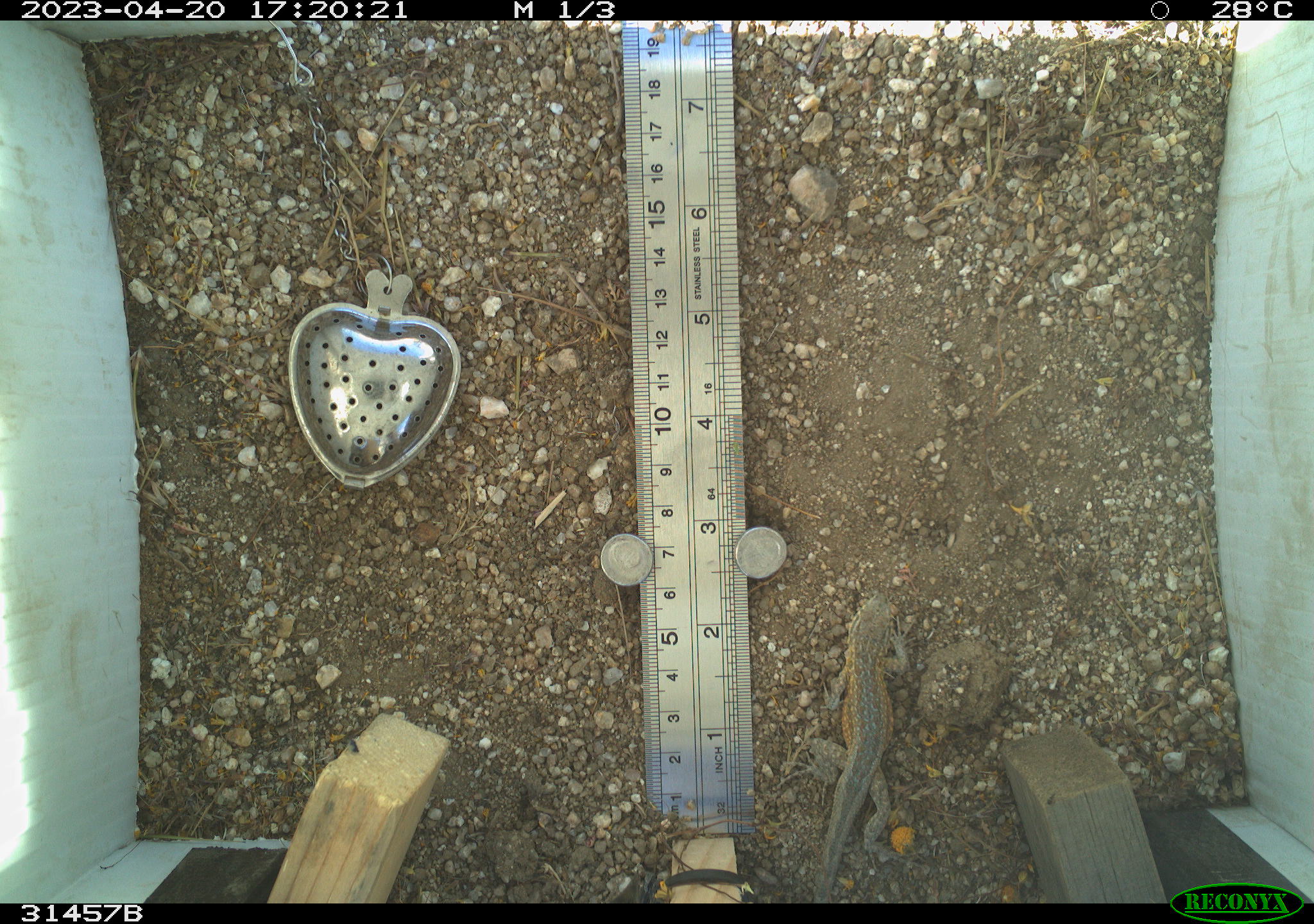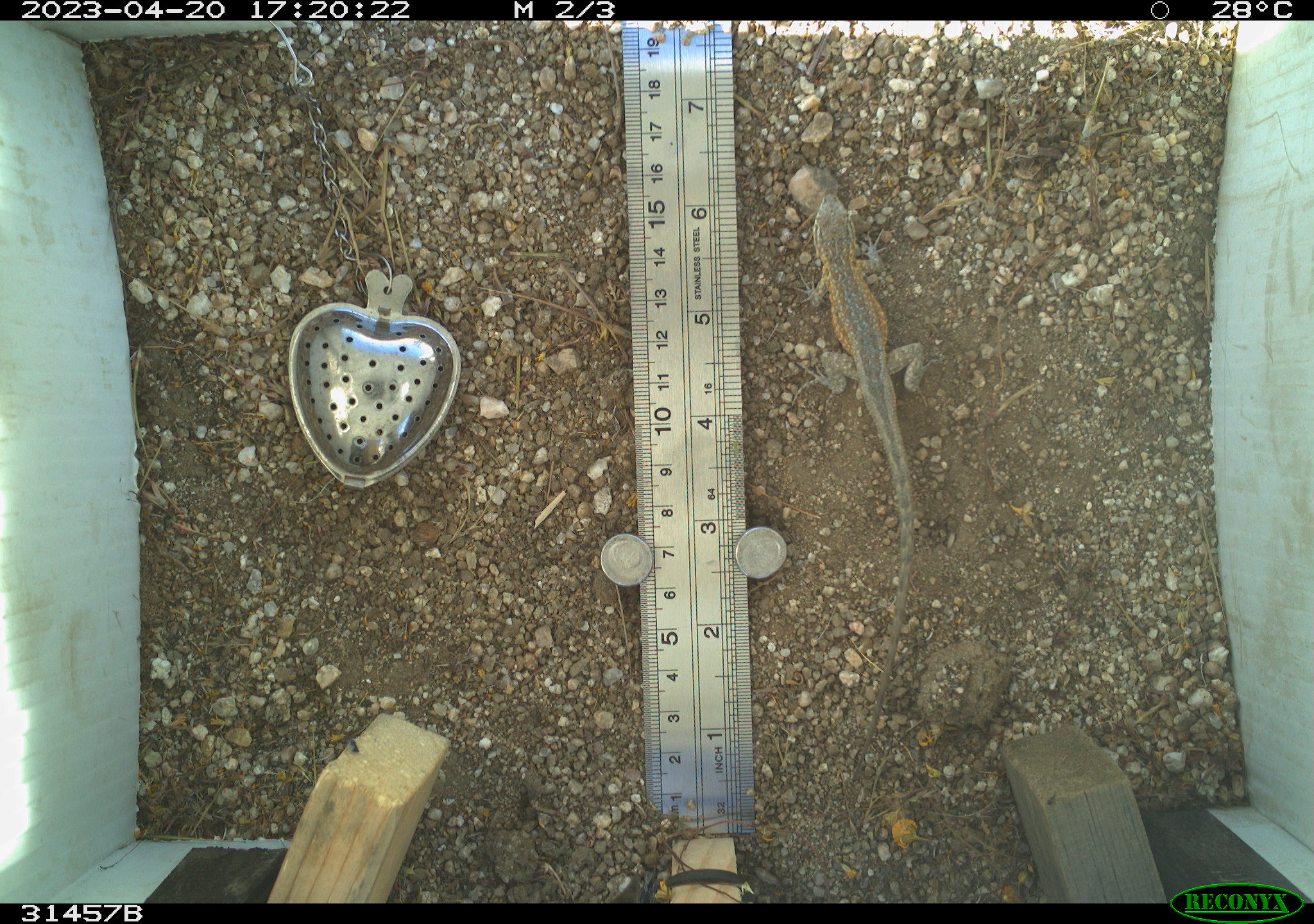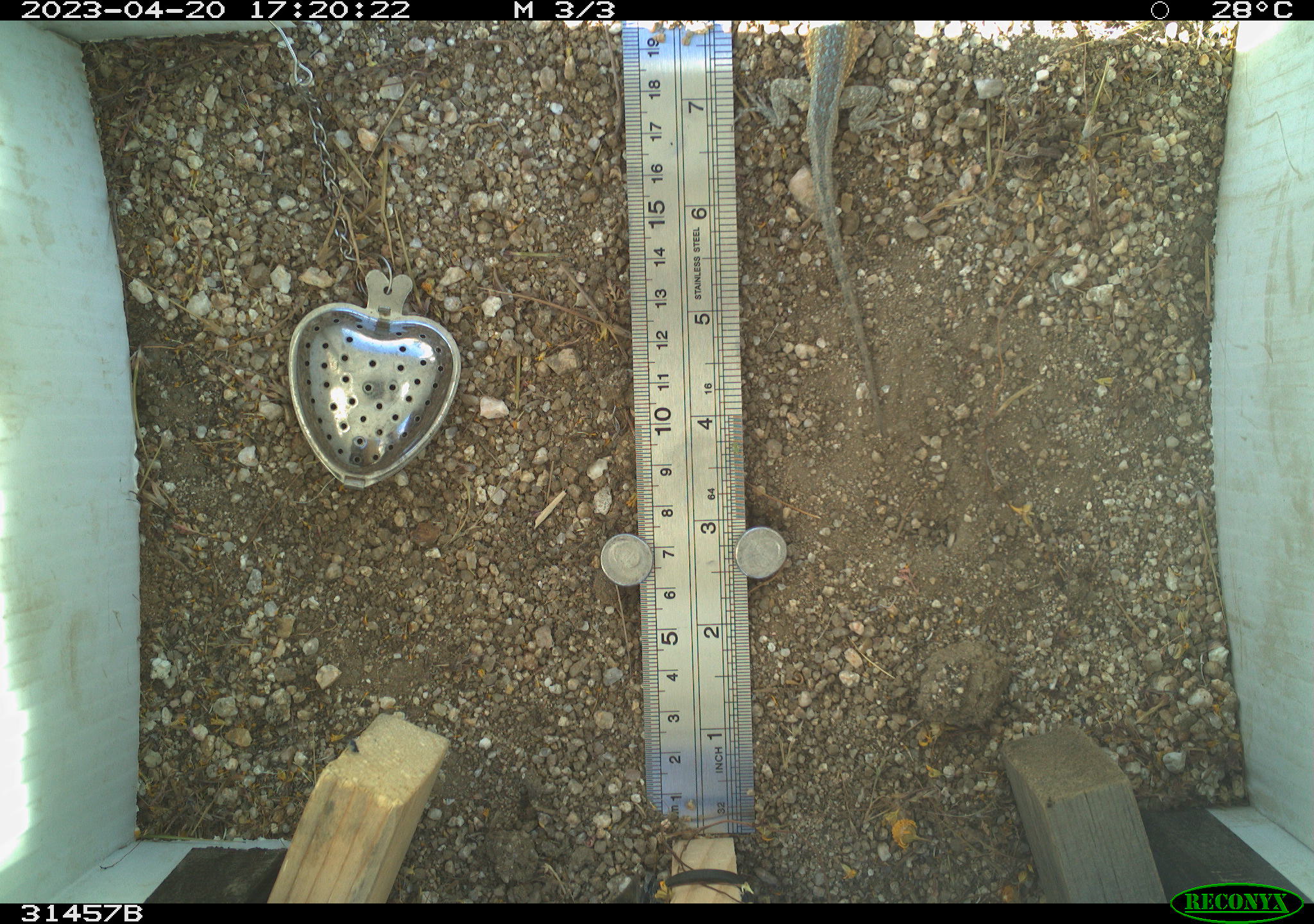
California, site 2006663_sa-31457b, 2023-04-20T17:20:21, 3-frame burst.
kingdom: Animalia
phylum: Chordata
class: Reptilia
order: Squamata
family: Phrynosomatidae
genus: Uta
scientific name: Uta stansburiana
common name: common side-blotched lizard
Common side-blotched lizard (Uta stansburiana).